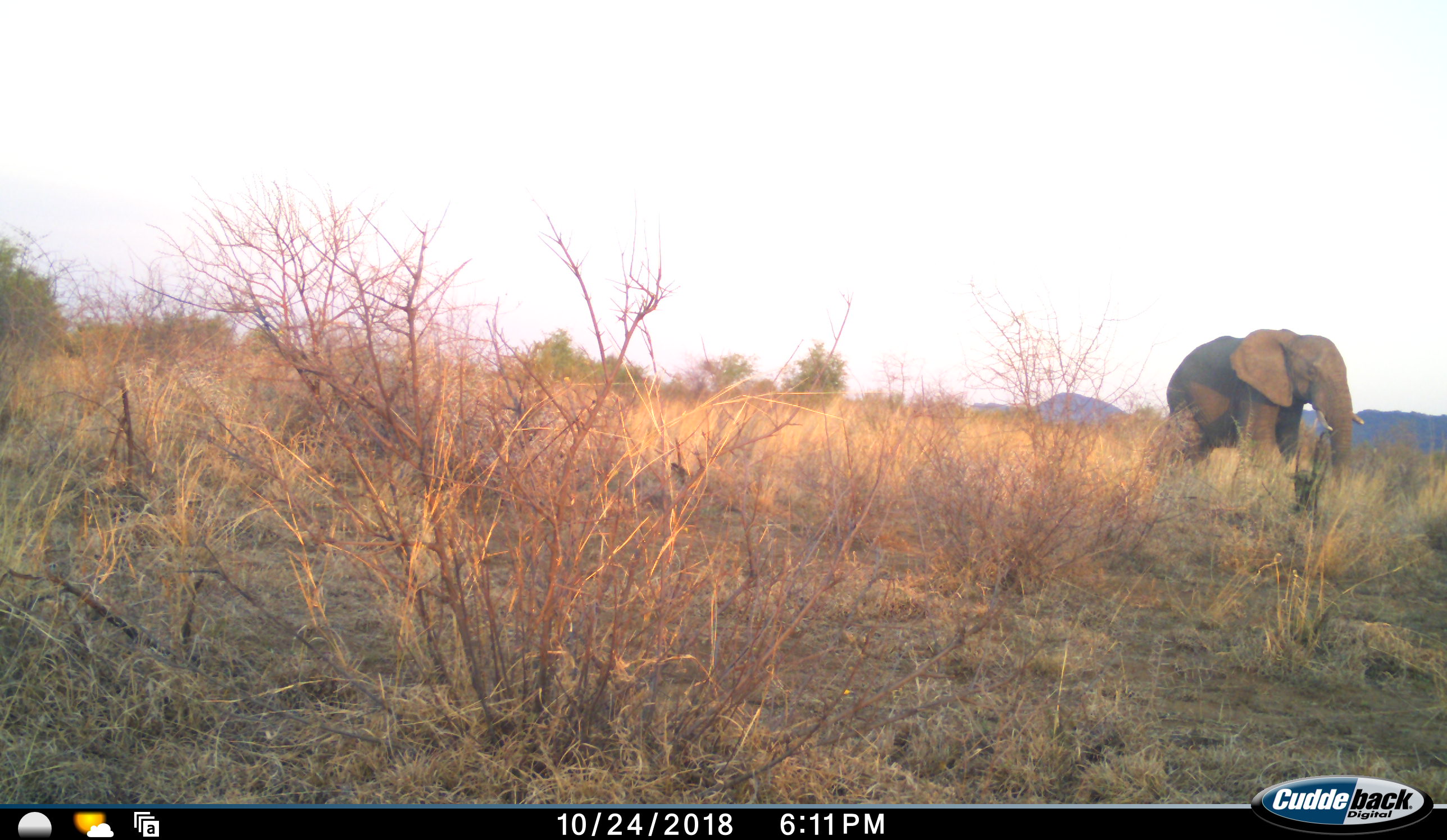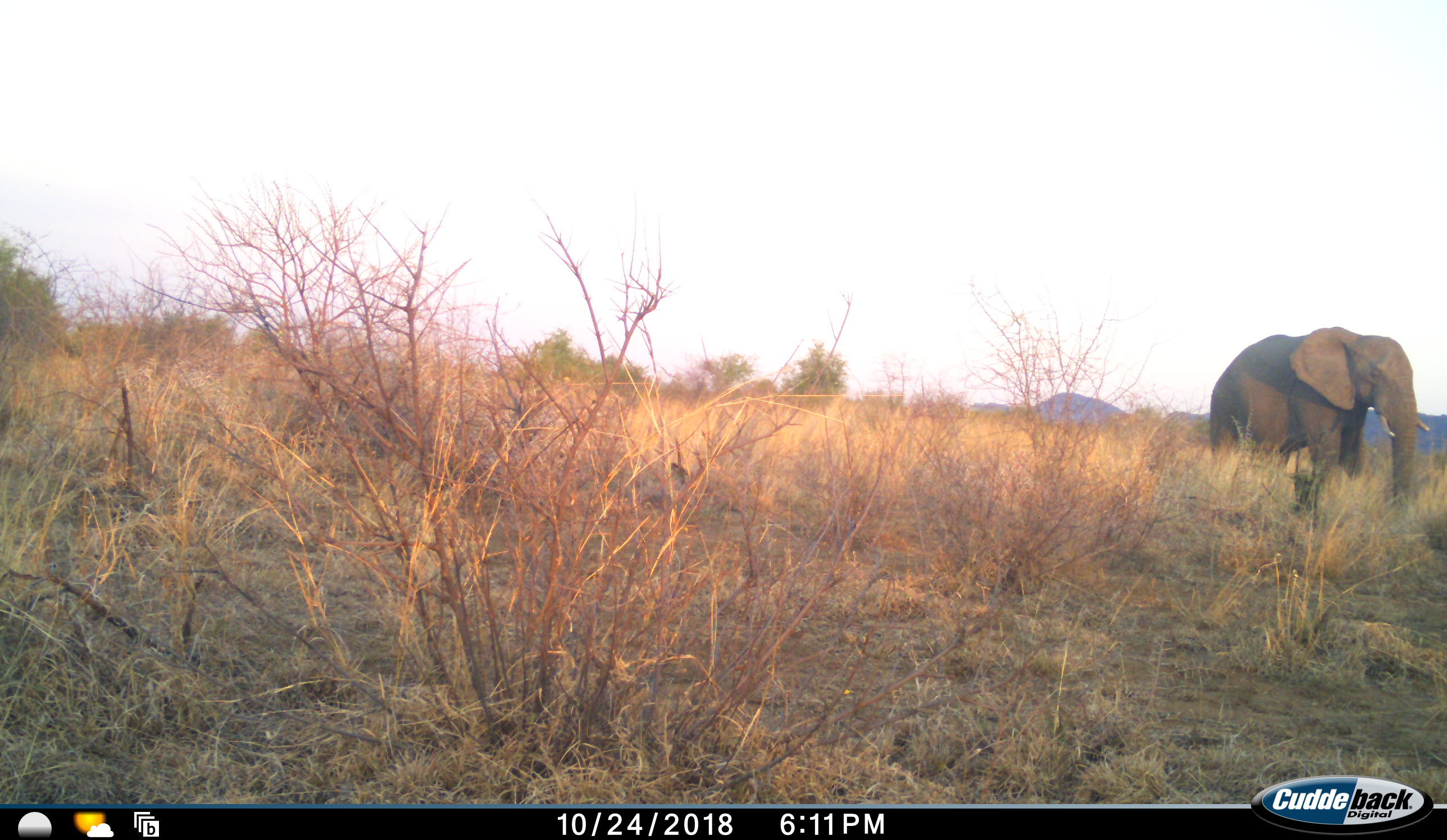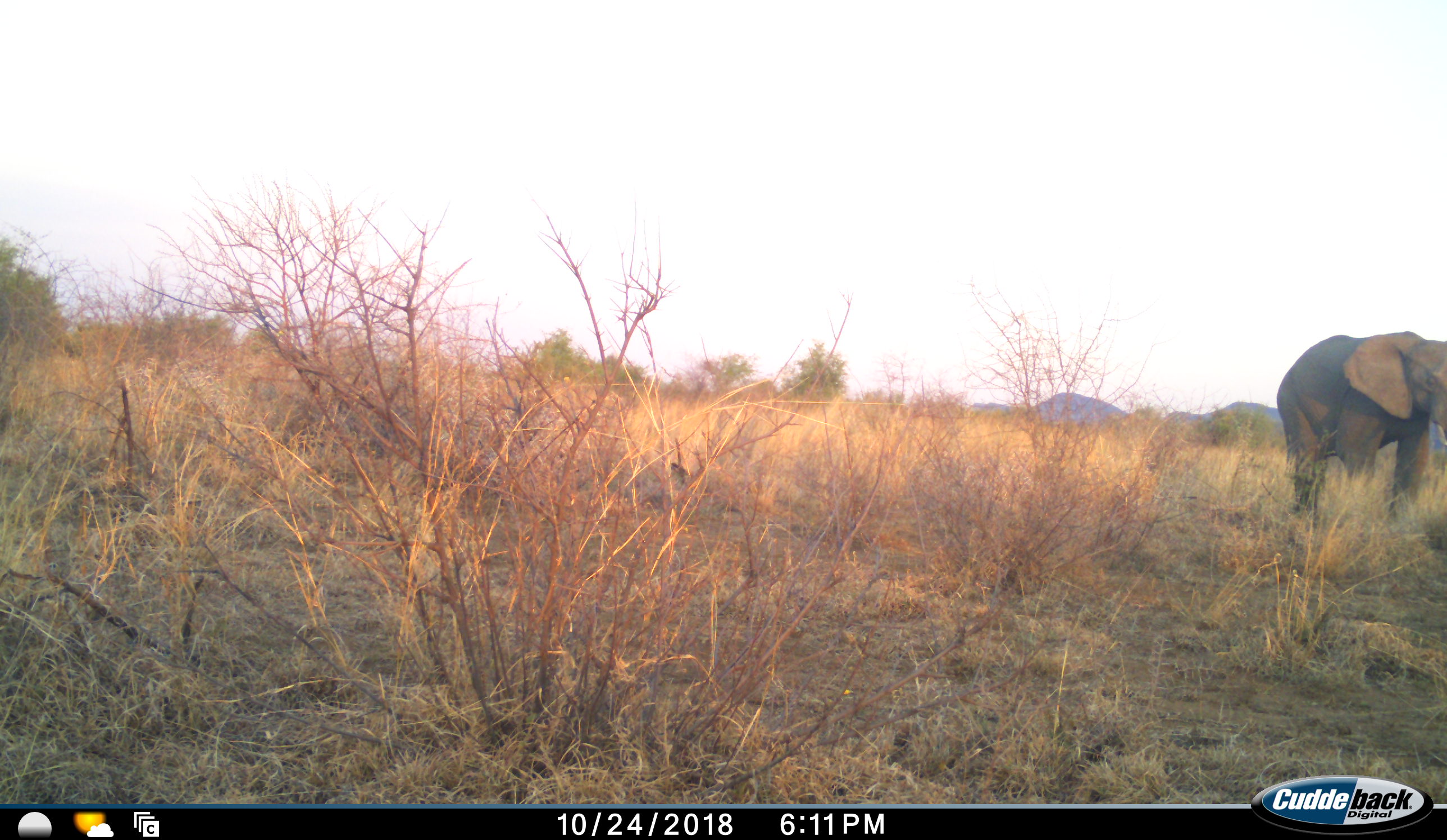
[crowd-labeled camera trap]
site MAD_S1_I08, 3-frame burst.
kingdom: Animalia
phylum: Chordata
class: Mammalia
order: Proboscidea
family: Elephantidae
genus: Loxodonta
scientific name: Loxodonta africana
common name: african bush elephant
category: elephant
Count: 1.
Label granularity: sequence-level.